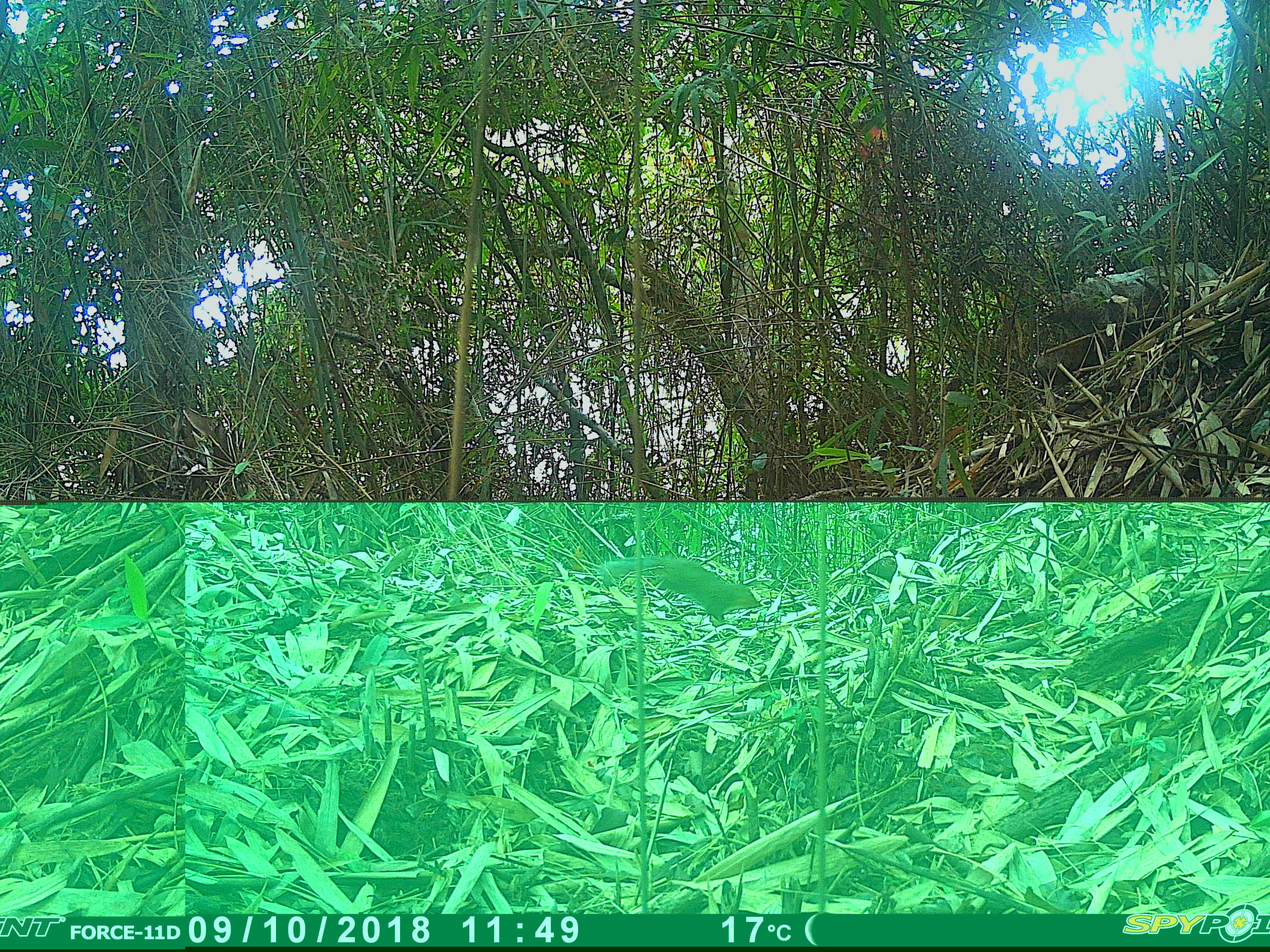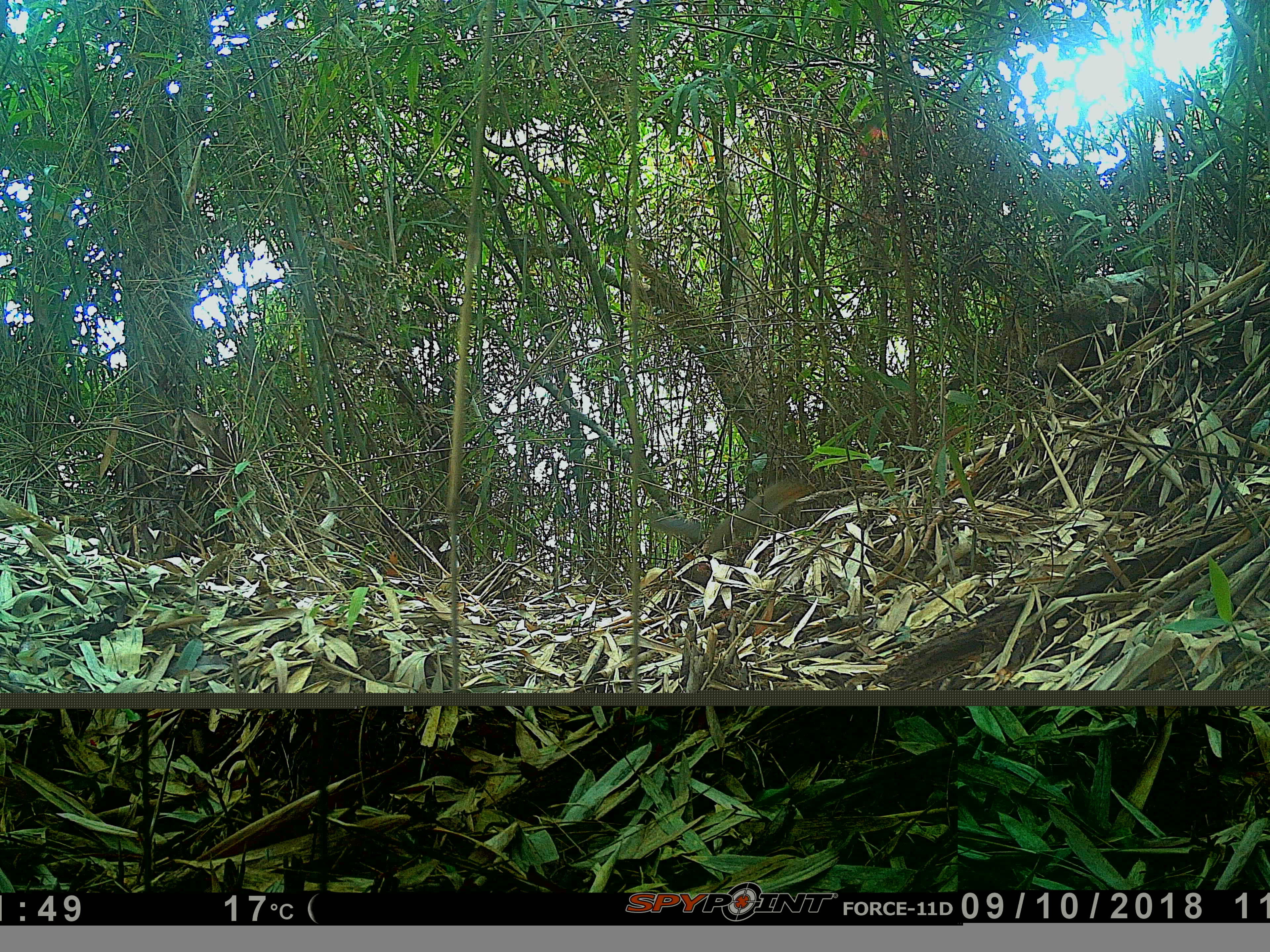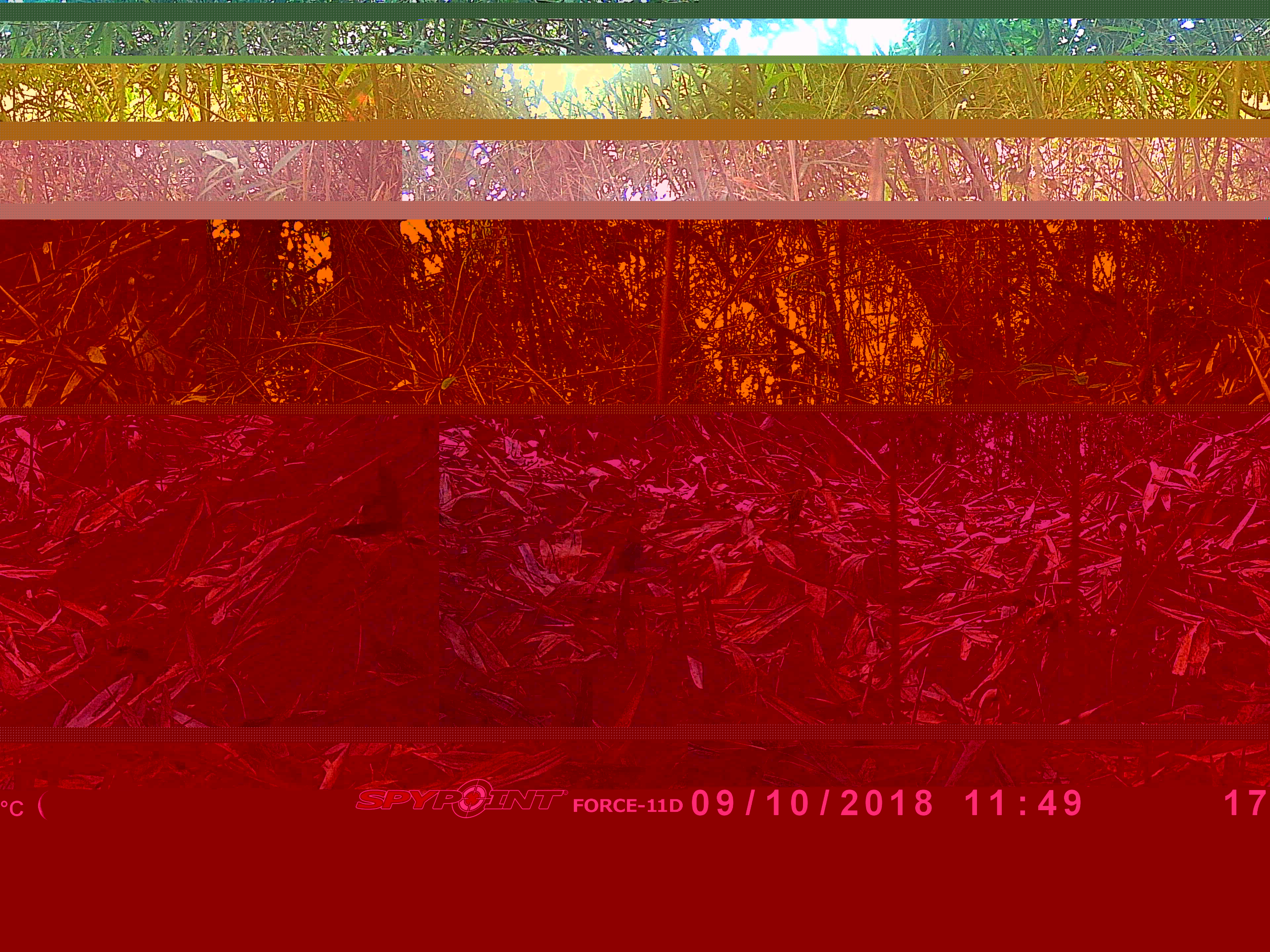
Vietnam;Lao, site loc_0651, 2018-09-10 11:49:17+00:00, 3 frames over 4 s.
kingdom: Animalia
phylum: Chordata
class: Mammalia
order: Rodentia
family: Sciuridae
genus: Dremomys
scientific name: Dremomys rufigenis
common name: red-cheeked squirrel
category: red cheeked squirrel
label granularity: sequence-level